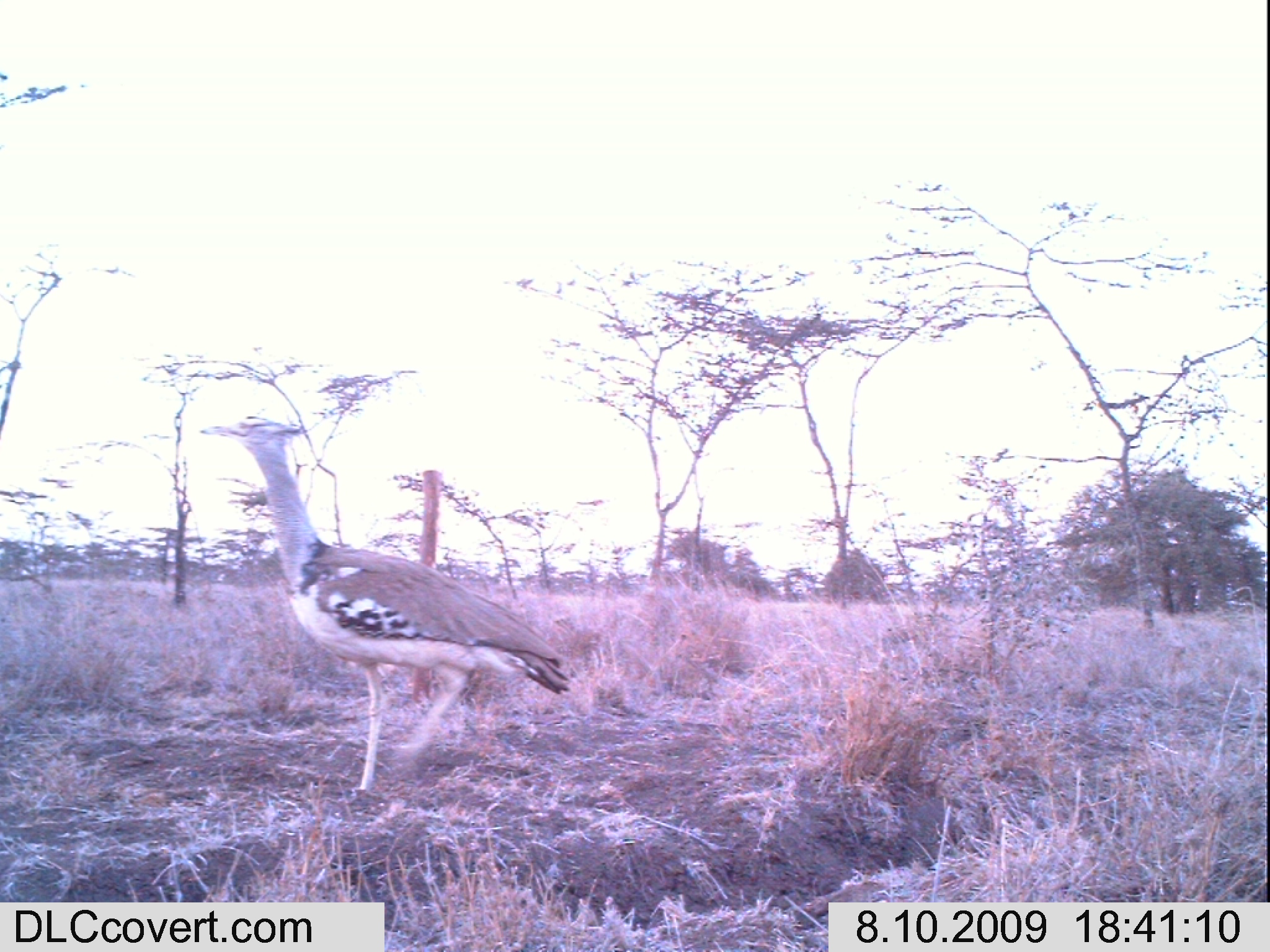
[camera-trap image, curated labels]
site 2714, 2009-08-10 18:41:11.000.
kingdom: Animalia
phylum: Chordata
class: Aves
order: Otidiformes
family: Otididae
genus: Ardeotis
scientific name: Ardeotis kori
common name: kori bustard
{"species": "Ardeotis kori (kori bustard)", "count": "1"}